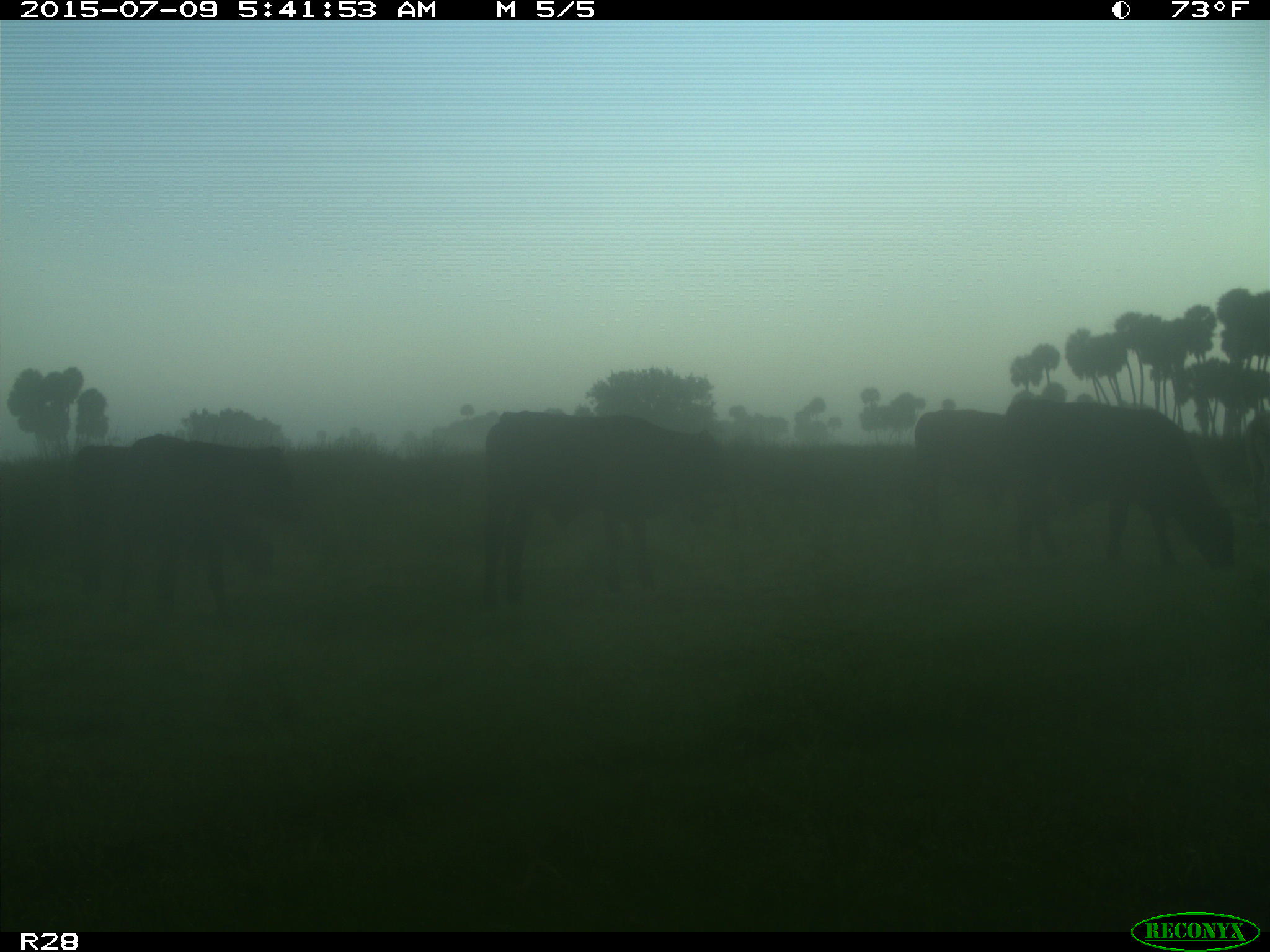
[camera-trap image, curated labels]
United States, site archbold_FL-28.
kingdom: Animalia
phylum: Chordata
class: Mammalia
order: Artiodactyla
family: Bovidae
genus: Bos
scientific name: Bos taurus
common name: domestic cow